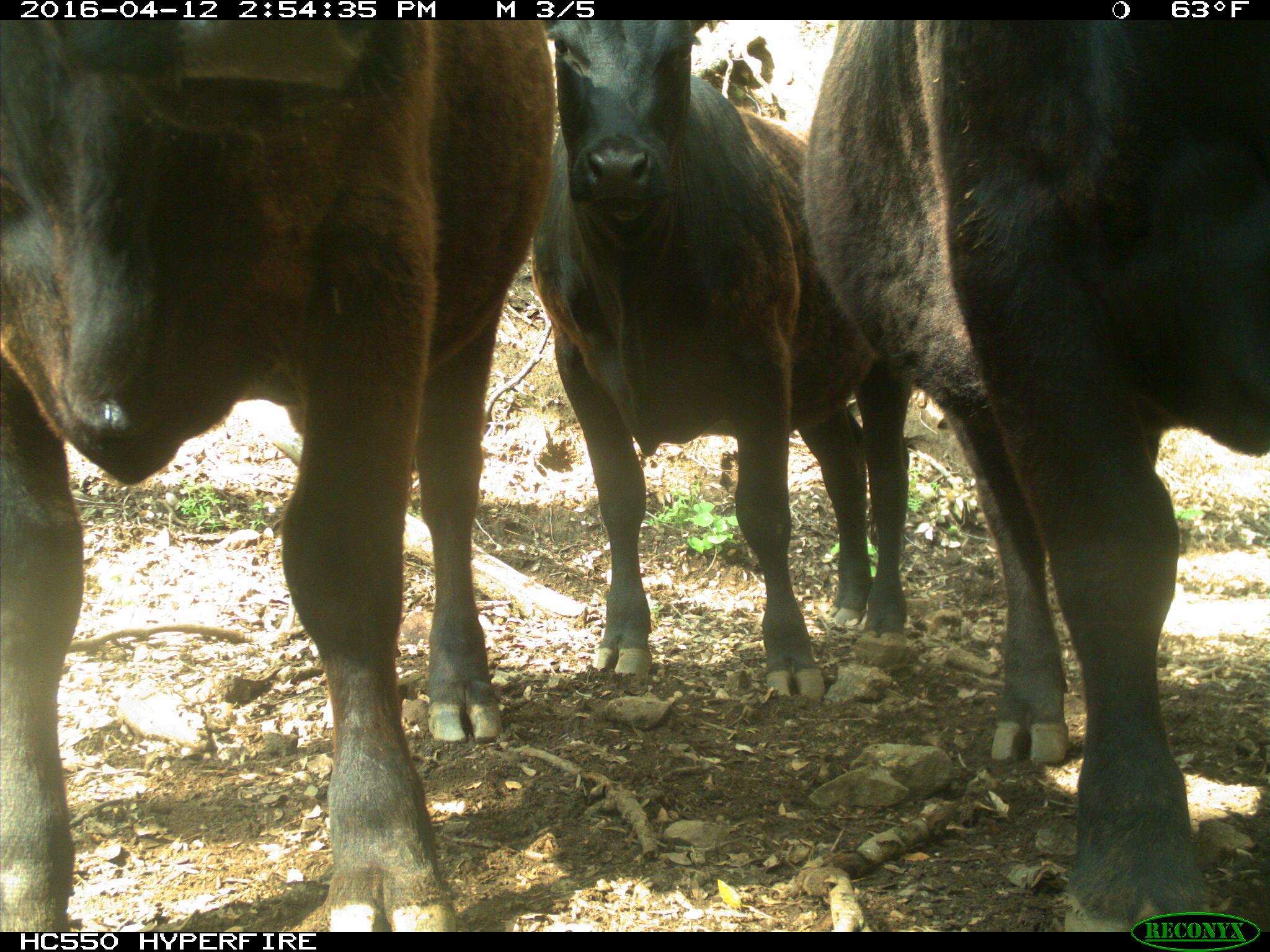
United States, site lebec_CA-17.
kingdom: Animalia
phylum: Chordata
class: Mammalia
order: Artiodactyla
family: Bovidae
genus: Bos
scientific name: Bos taurus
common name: domestic cow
Bos taurus (domestic cow).